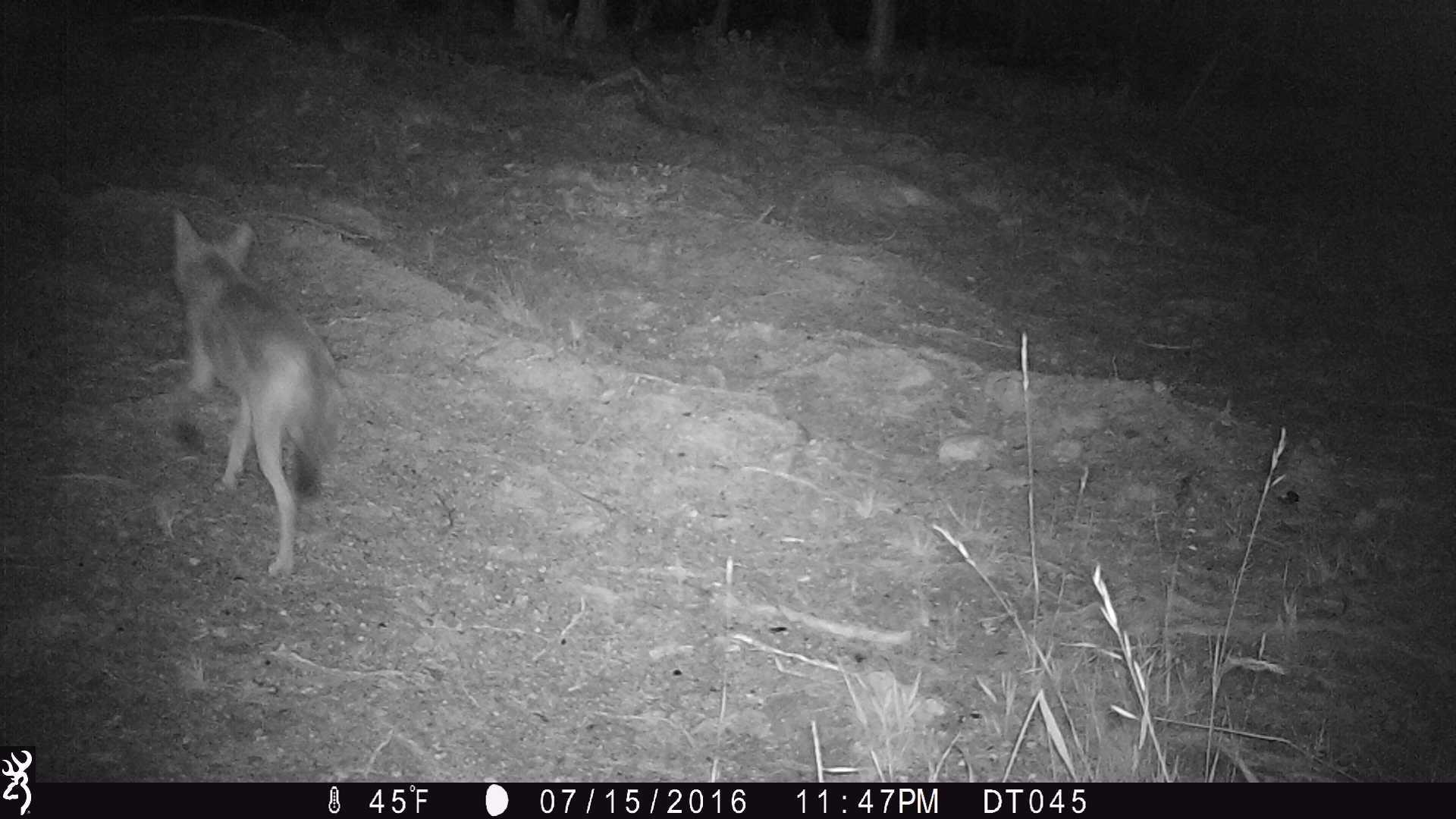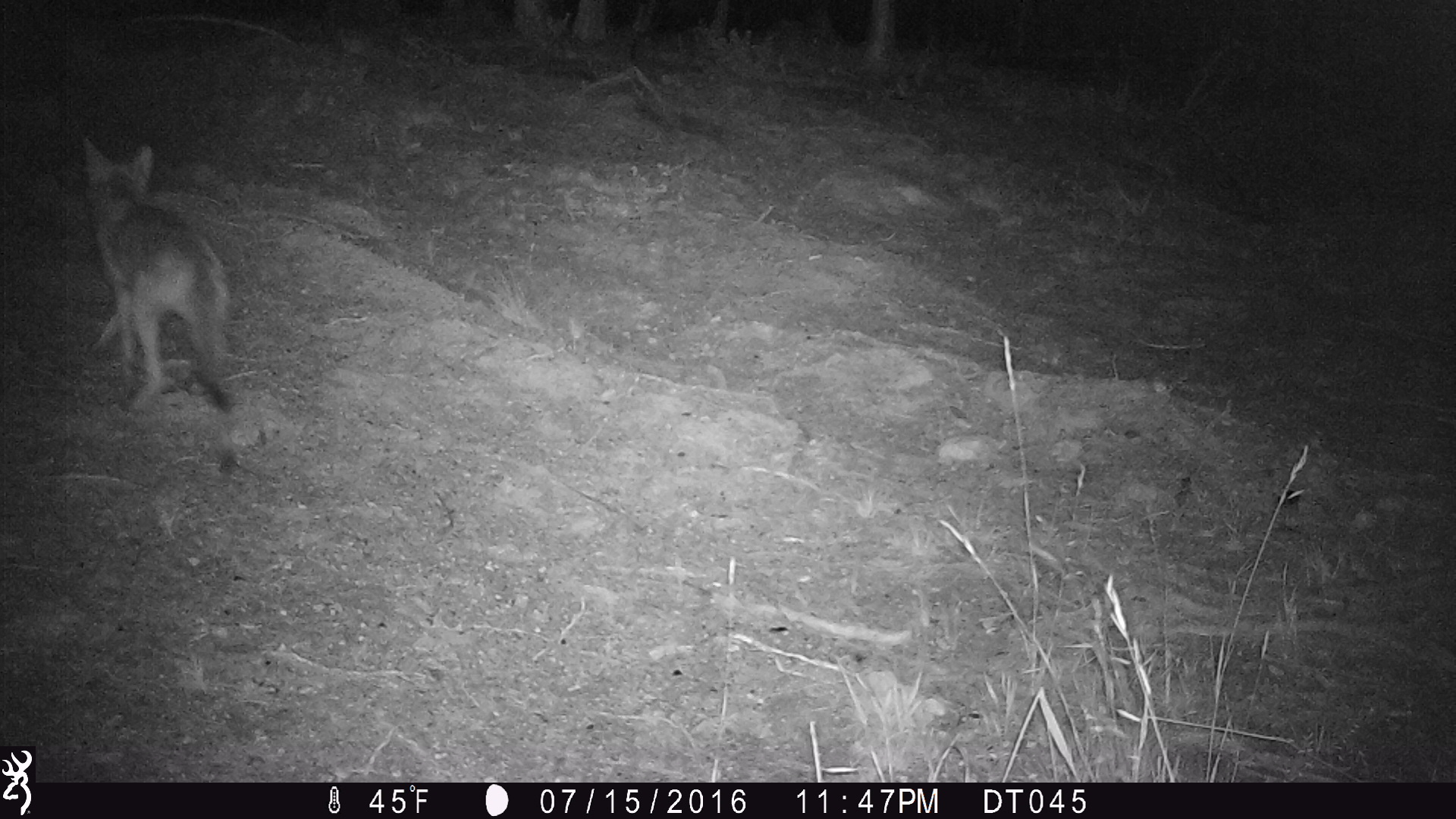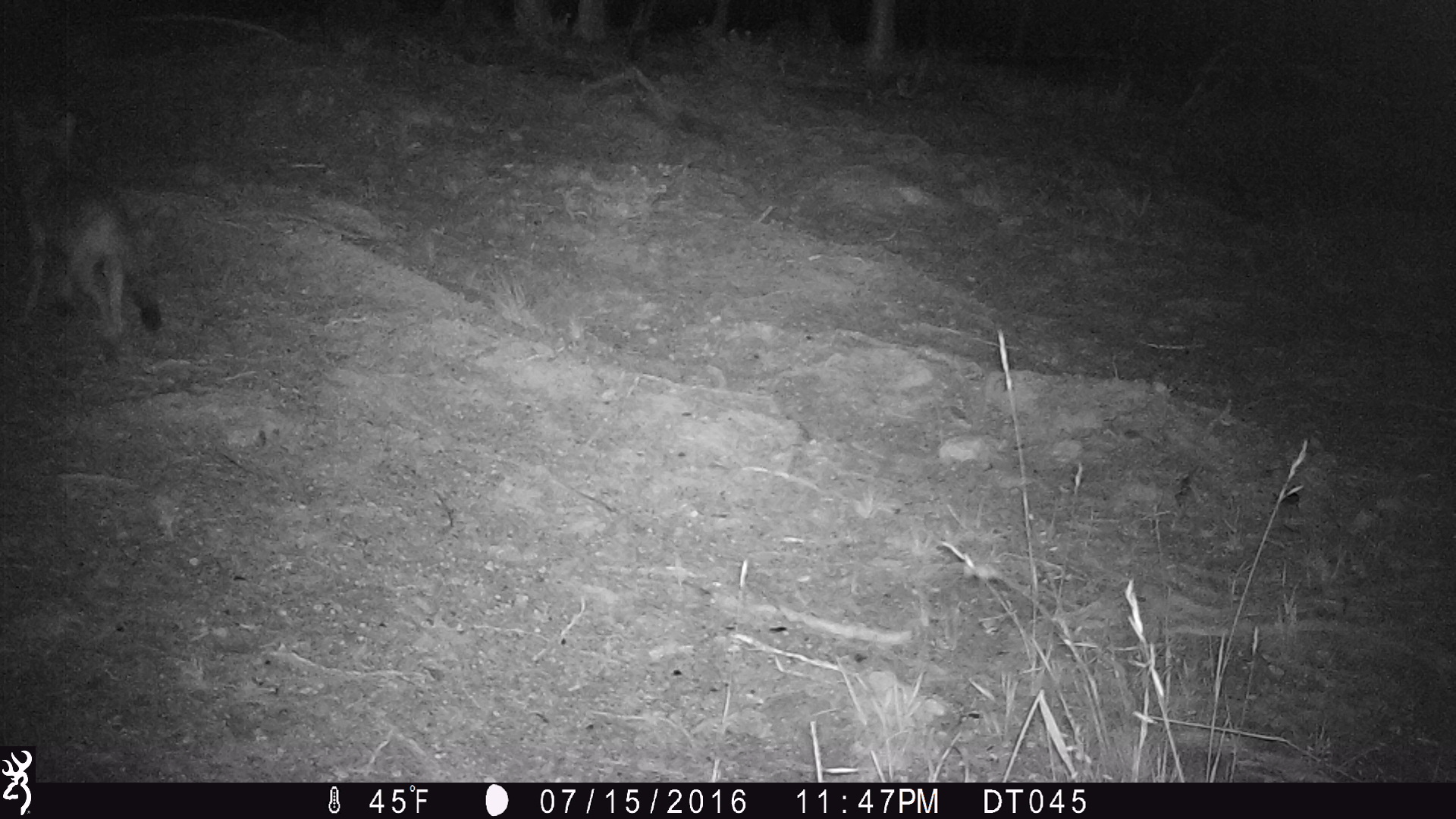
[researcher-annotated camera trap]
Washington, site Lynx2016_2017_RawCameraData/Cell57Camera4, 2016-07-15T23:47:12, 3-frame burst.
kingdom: Animalia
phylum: Chordata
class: Mammalia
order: Carnivora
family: Canidae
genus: Canis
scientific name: Canis latrans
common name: coyote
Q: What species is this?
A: Canis latrans (coyote).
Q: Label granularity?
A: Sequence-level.